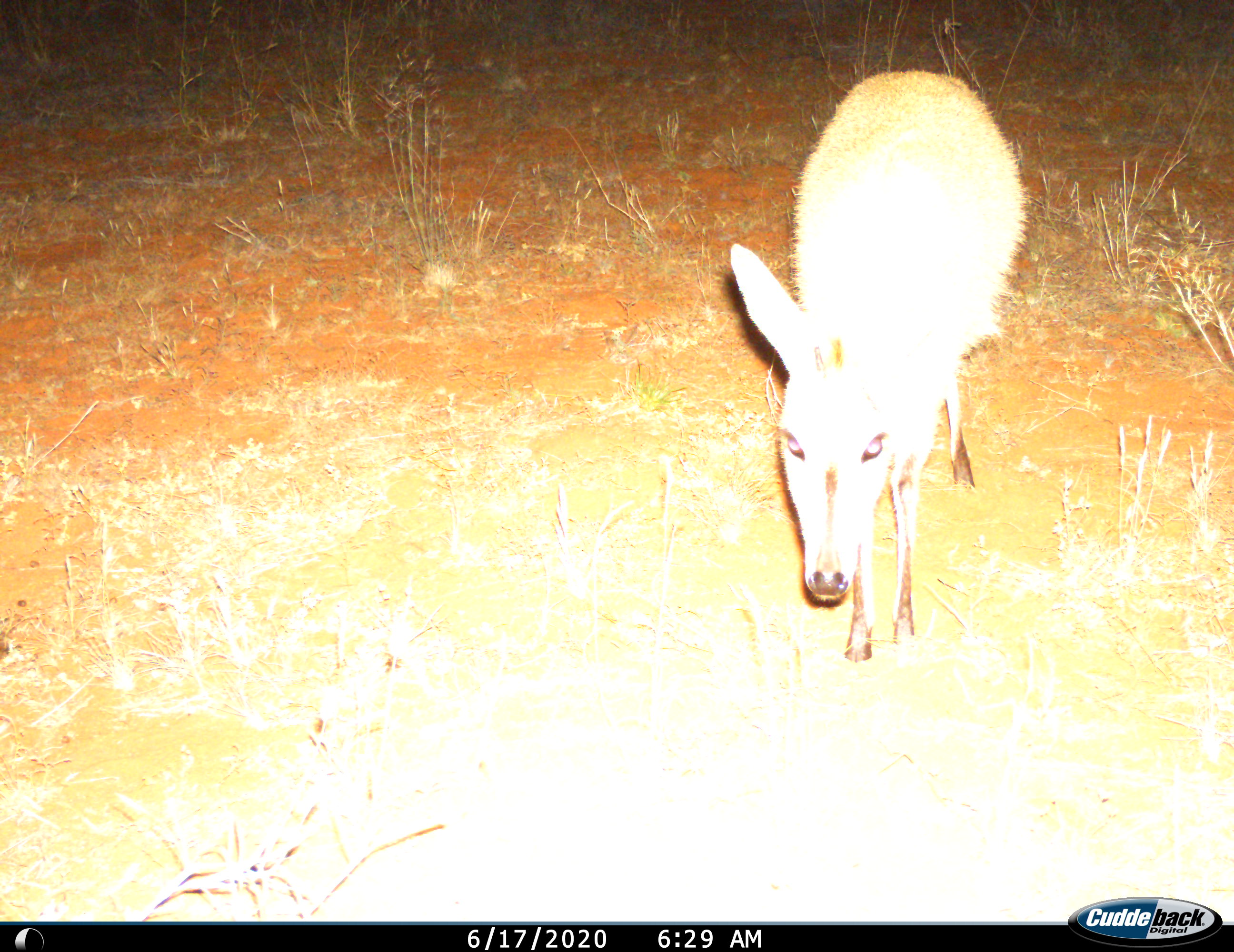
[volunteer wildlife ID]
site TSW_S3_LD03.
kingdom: Animalia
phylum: Chordata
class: Mammalia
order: Artiodactyla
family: Bovidae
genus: Sylvicapra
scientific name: Sylvicapra grimmia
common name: common duiker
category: duikercommongrey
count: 1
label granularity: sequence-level